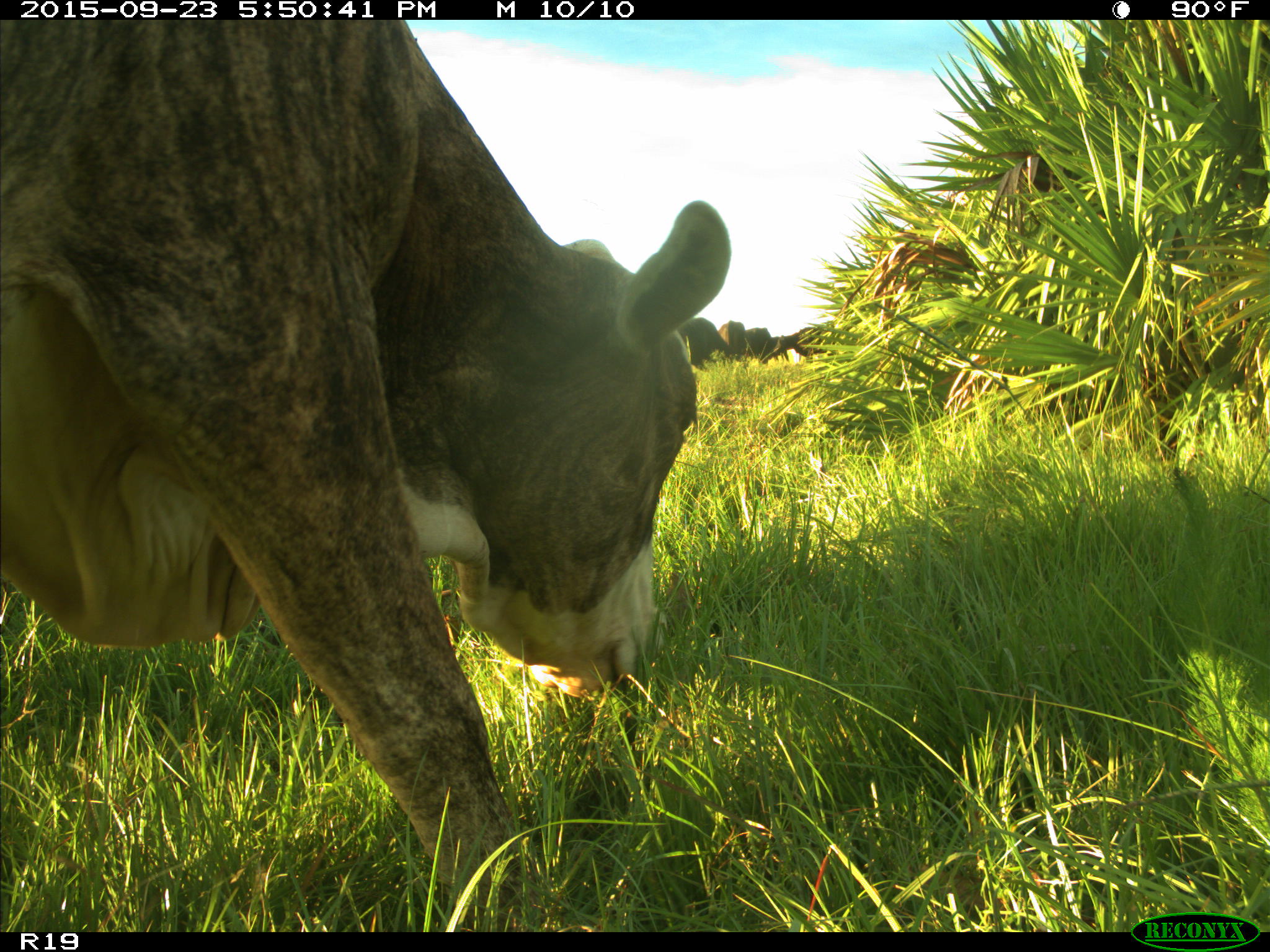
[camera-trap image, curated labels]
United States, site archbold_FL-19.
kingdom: Animalia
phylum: Chordata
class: Mammalia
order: Artiodactyla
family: Bovidae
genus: Bos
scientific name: Bos taurus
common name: domestic cow